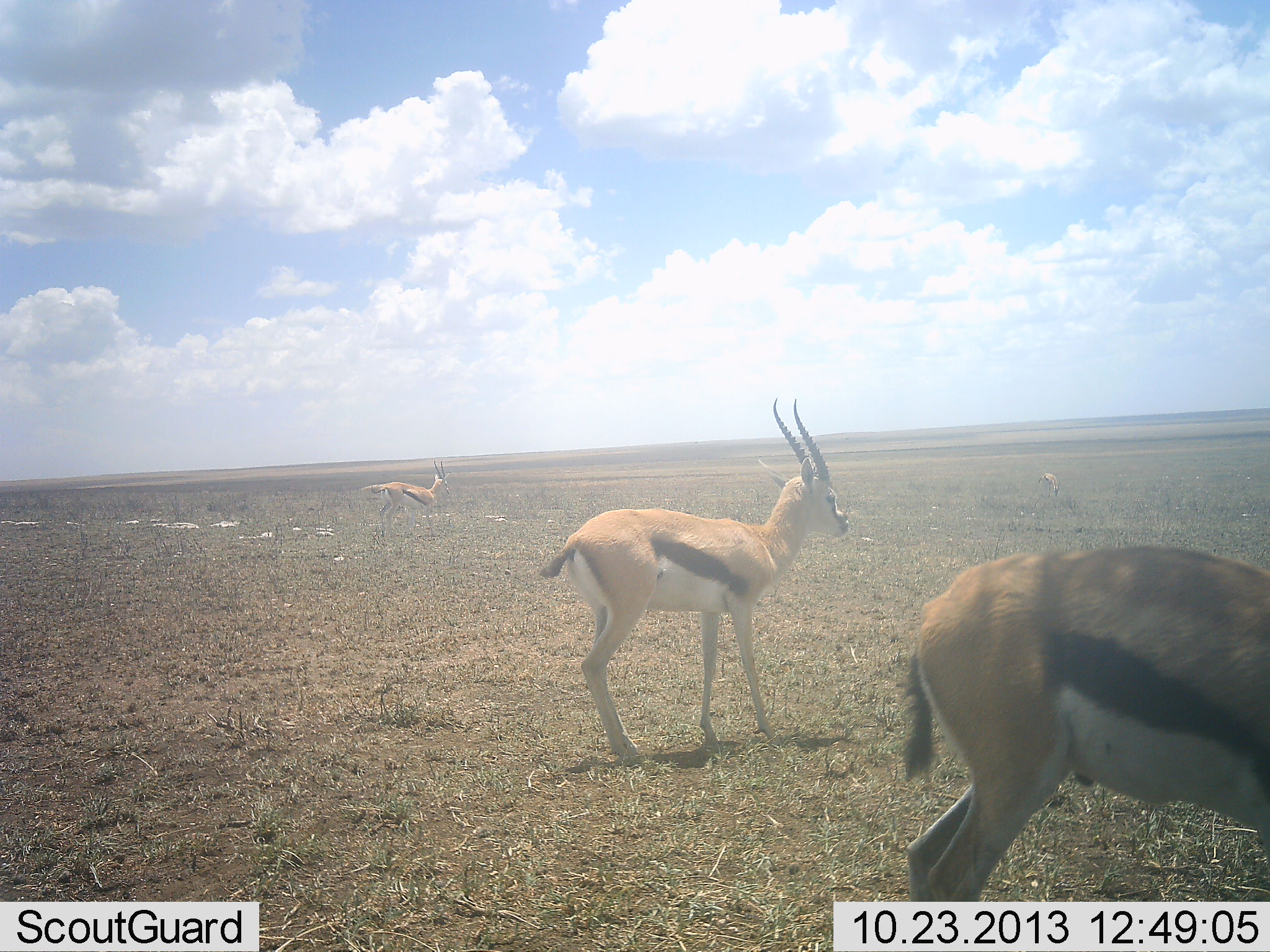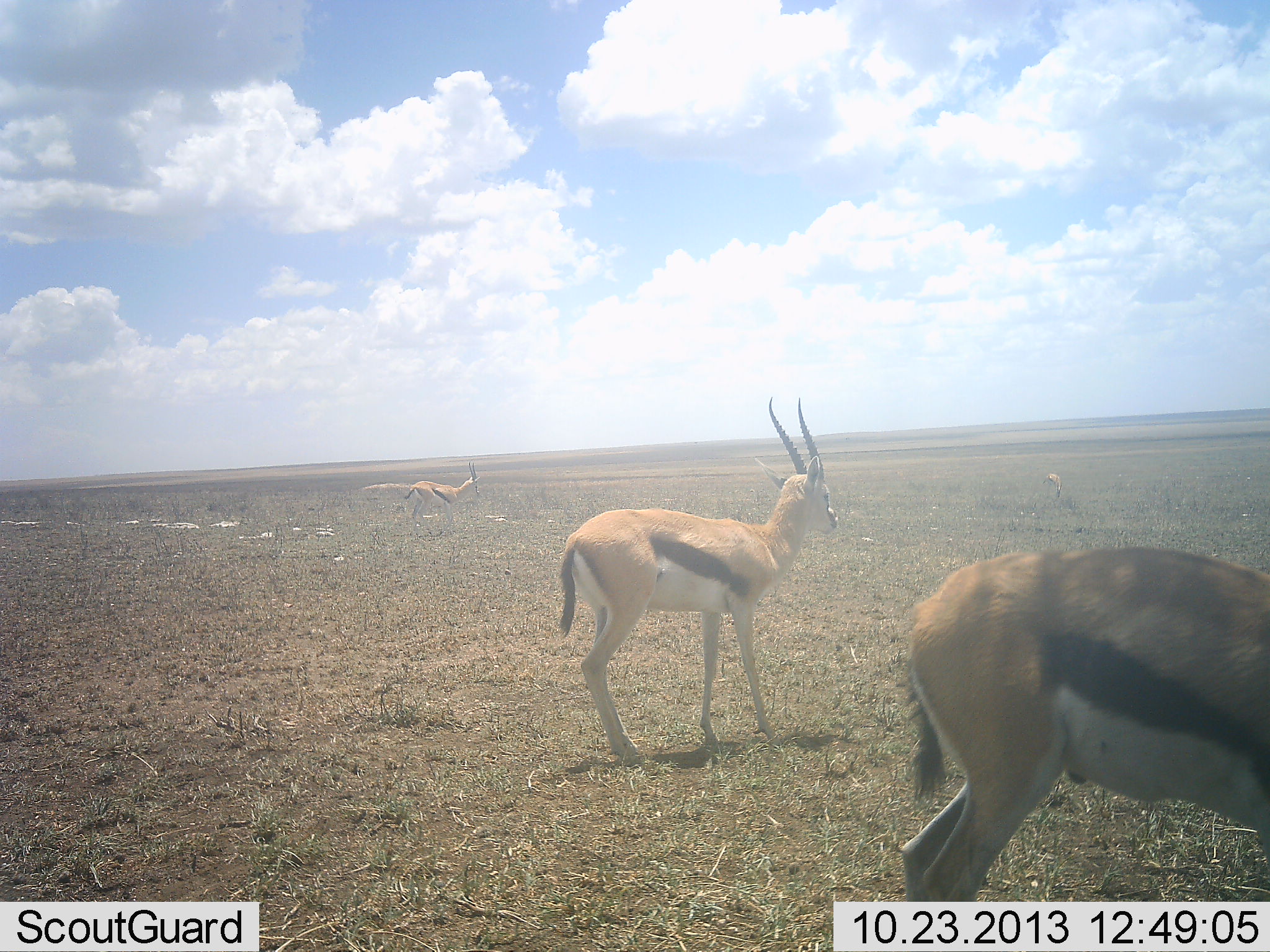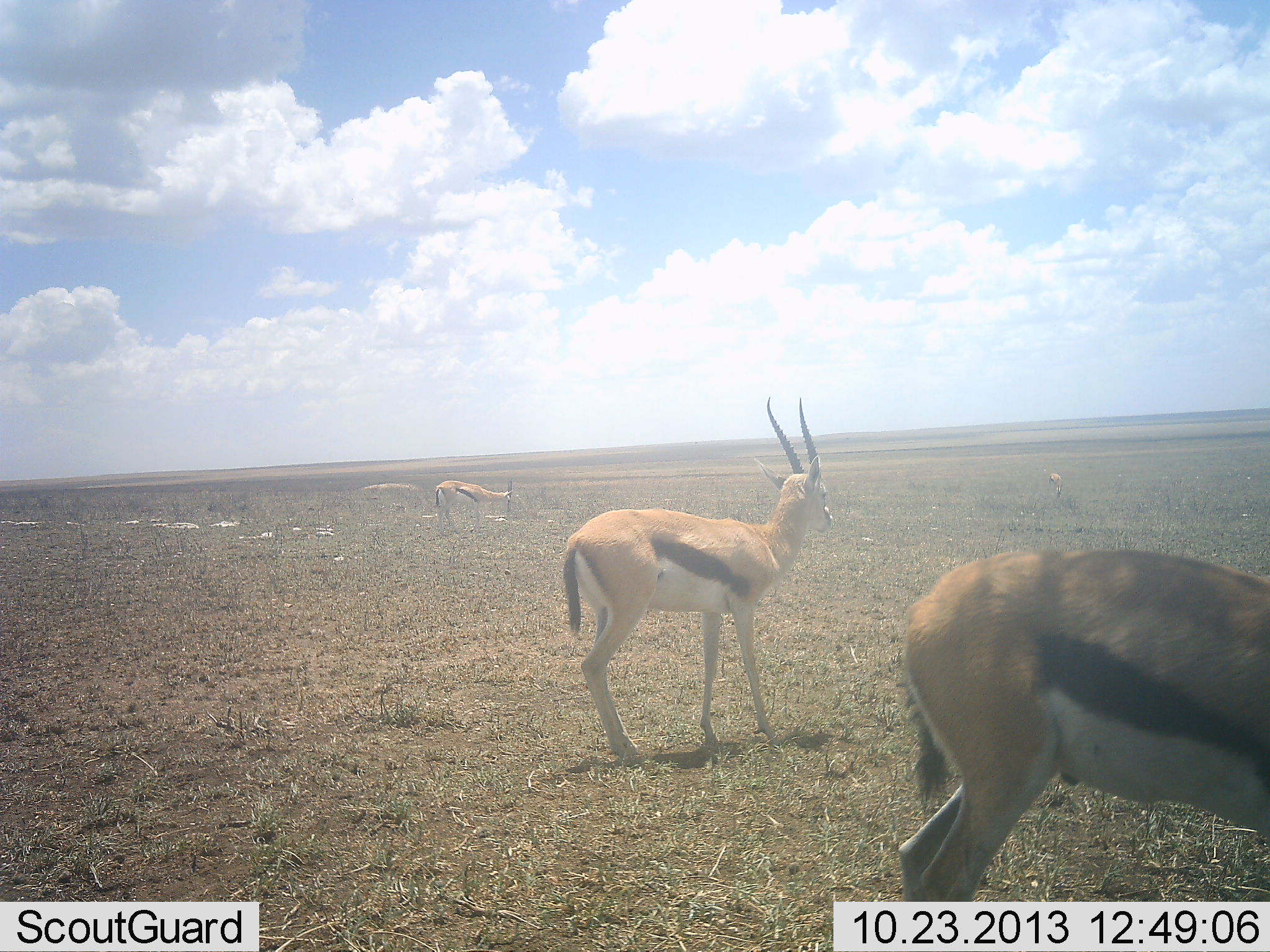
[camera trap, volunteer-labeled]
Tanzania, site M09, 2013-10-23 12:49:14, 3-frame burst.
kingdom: Animalia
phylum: Chordata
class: Mammalia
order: Artiodactyla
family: Bovidae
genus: Eudorcas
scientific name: Eudorcas thomsonii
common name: thomson's gazelle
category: gazellethomsons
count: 3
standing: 77%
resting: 0%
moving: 69%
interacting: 0%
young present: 0%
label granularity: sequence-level